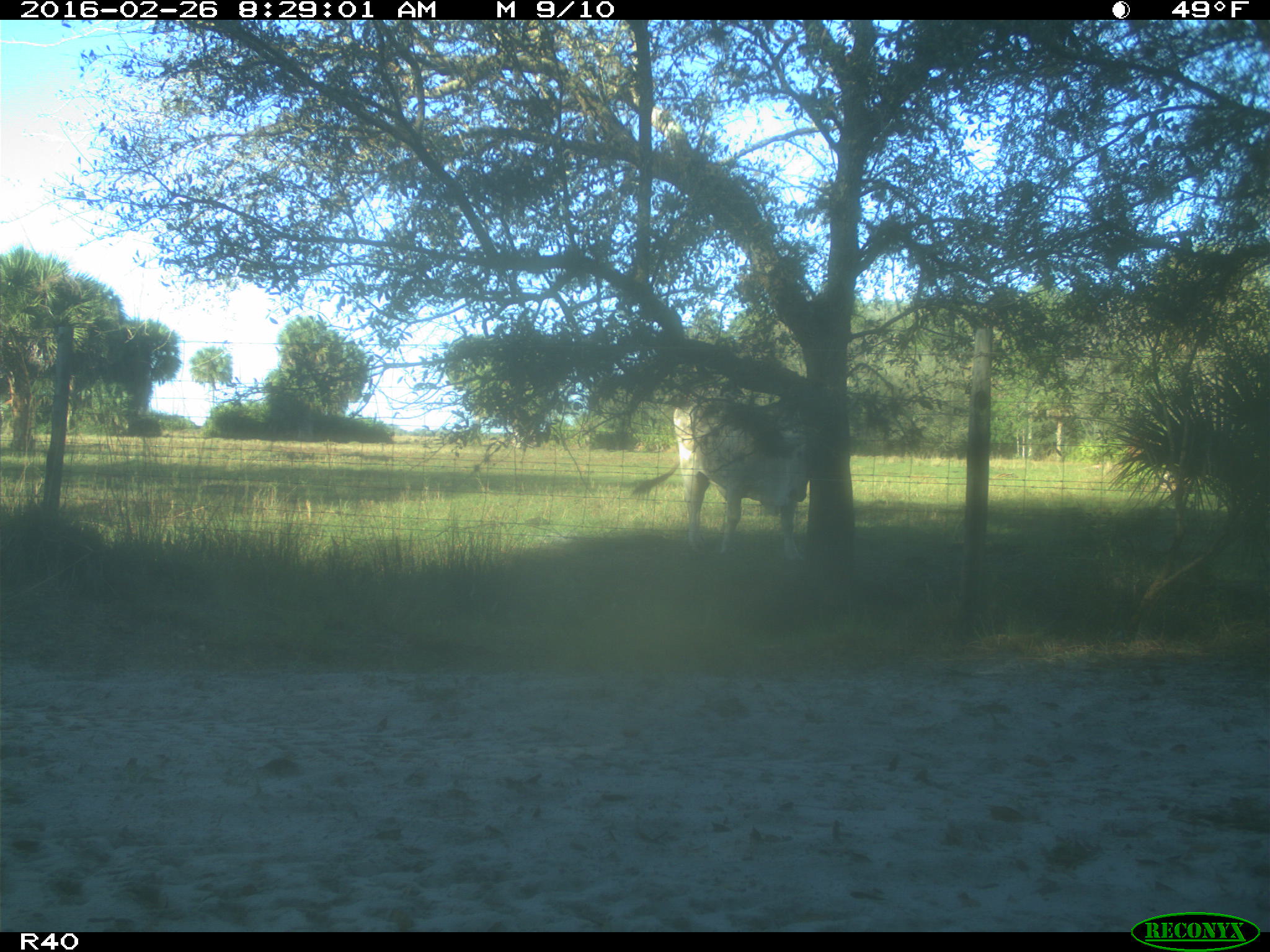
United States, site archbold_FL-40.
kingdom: Animalia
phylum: Chordata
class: Mammalia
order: Artiodactyla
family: Bovidae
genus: Bos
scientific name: Bos taurus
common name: domestic cow